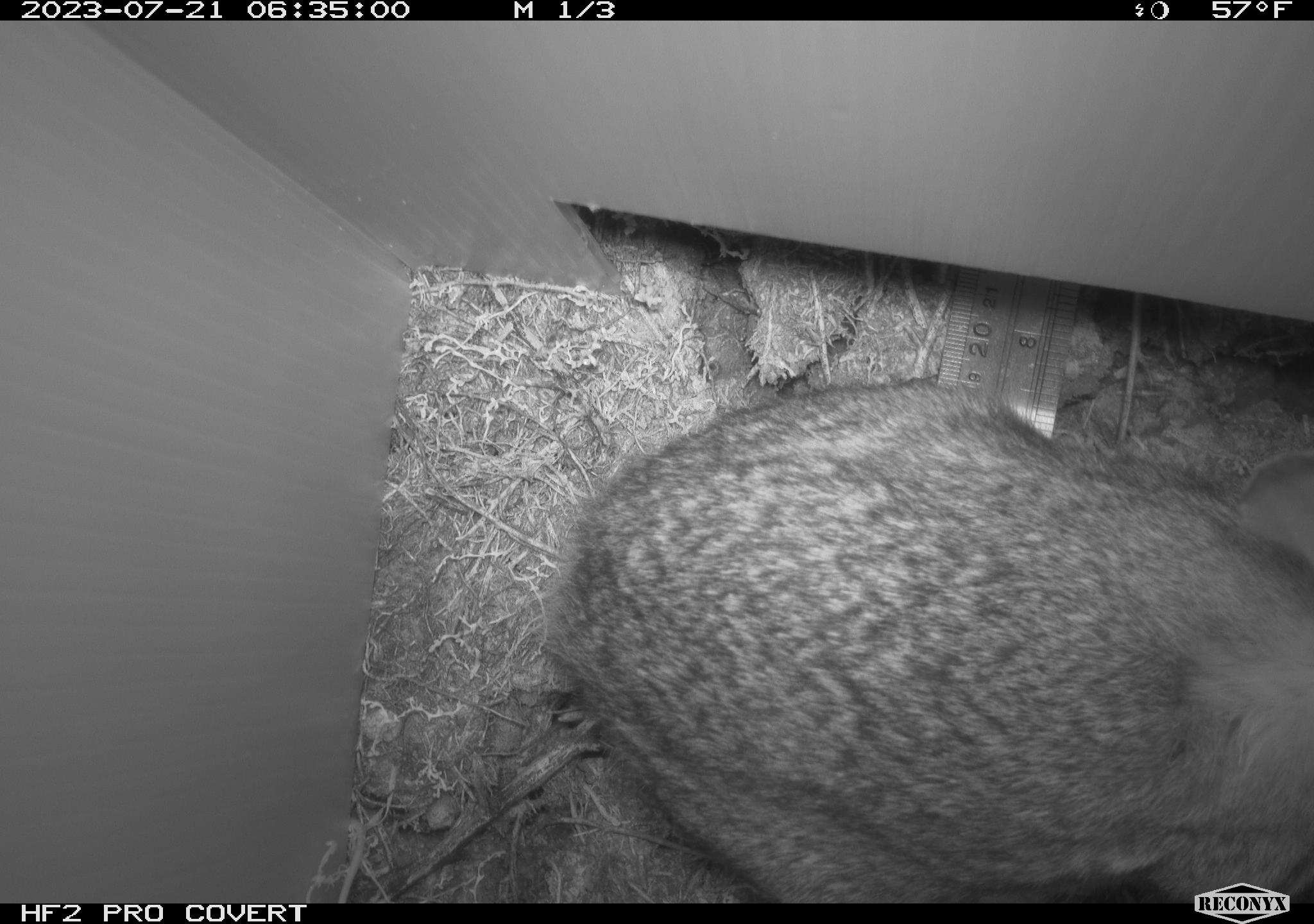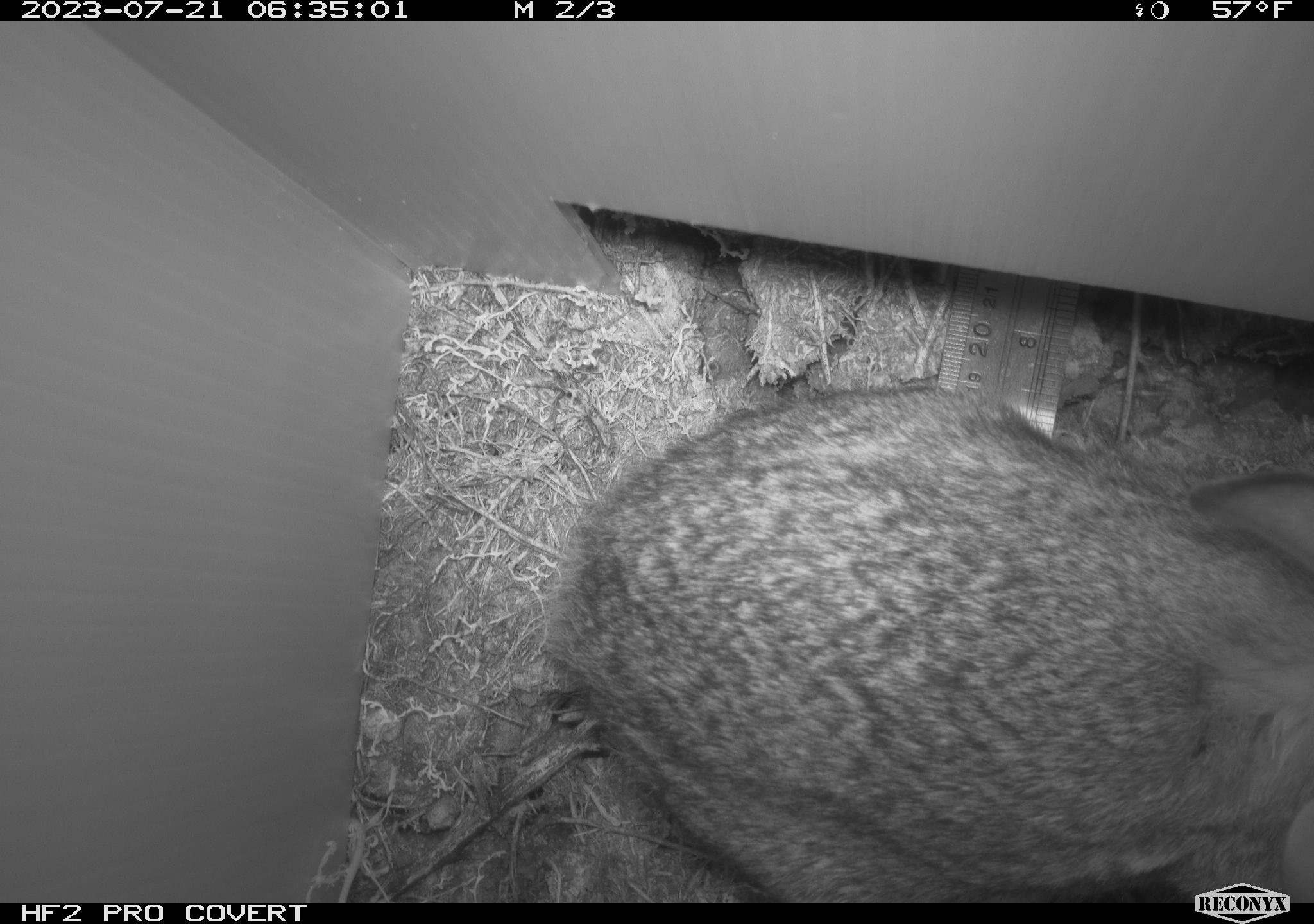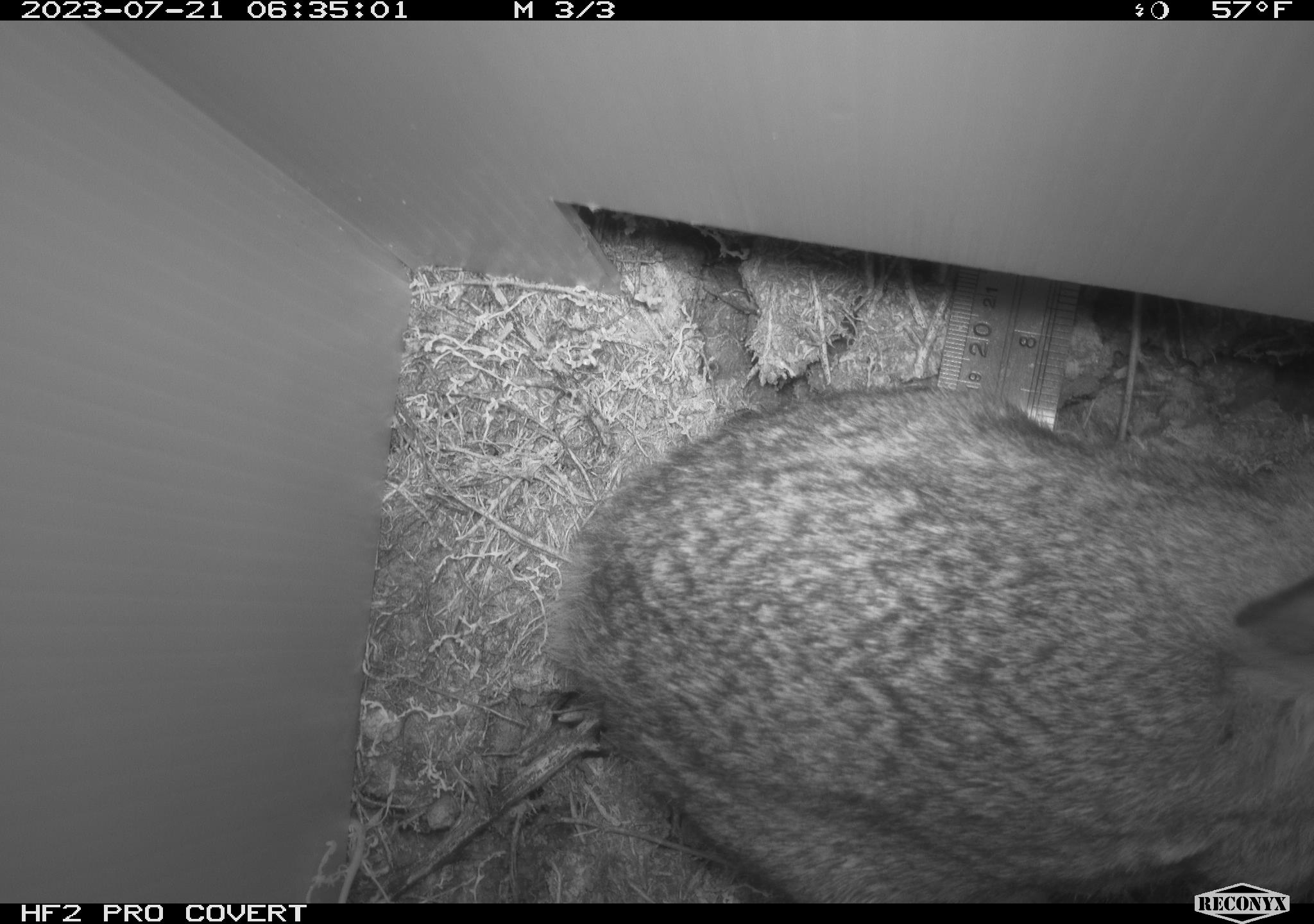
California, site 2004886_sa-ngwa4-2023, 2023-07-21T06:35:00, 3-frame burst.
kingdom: Animalia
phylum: Chordata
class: Mammalia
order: Lagomorpha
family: Leporidae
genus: Sylvilagus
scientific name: Sylvilagus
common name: cottontail rabbits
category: sylvilagus species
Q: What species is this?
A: Sylvilagus species (cottontail rabbits) (Sylvilagus).